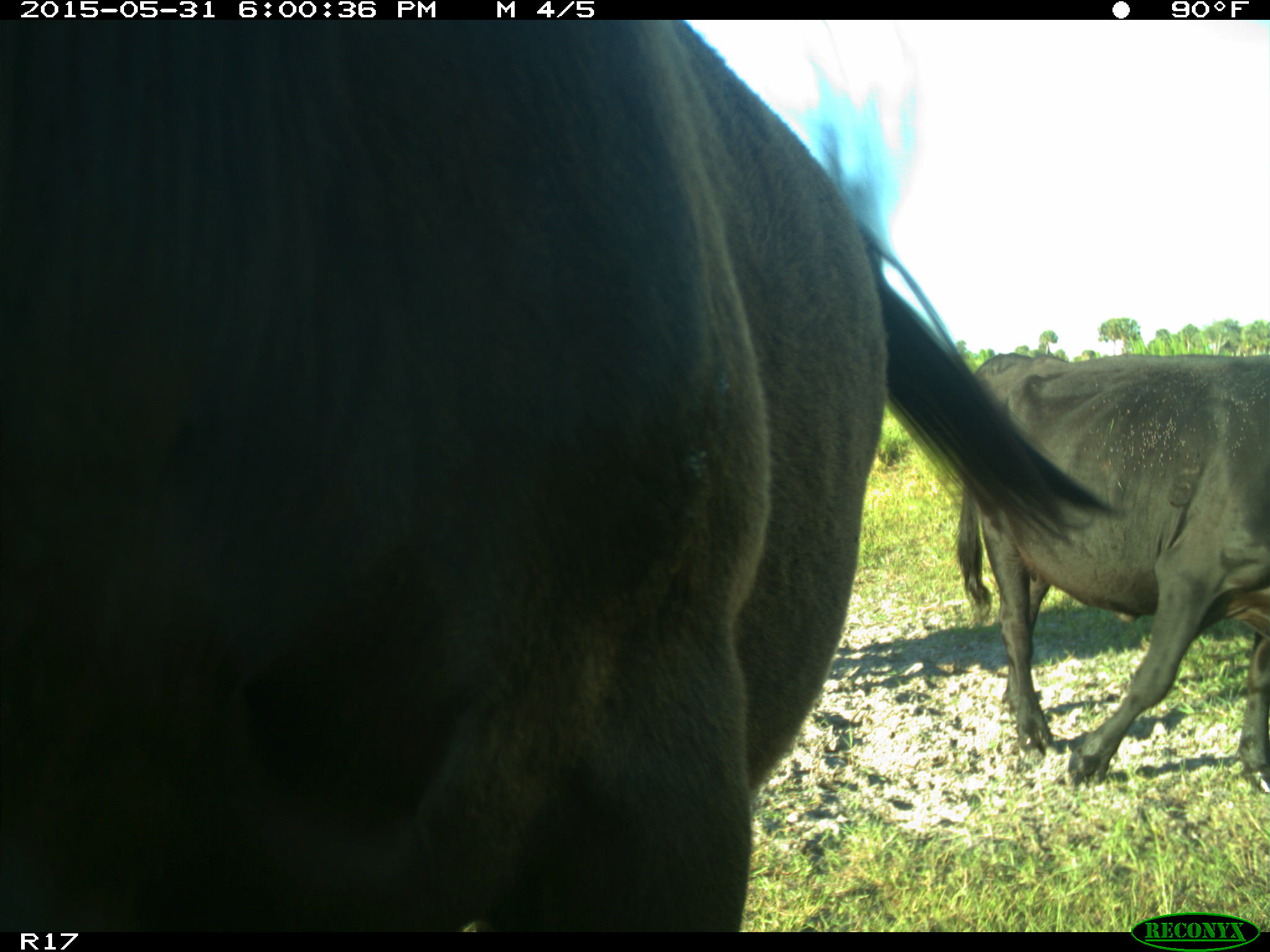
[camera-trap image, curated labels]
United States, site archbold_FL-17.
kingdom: Animalia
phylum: Chordata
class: Mammalia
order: Artiodactyla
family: Bovidae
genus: Bos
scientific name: Bos taurus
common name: domestic cow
Bos taurus (domestic cow).